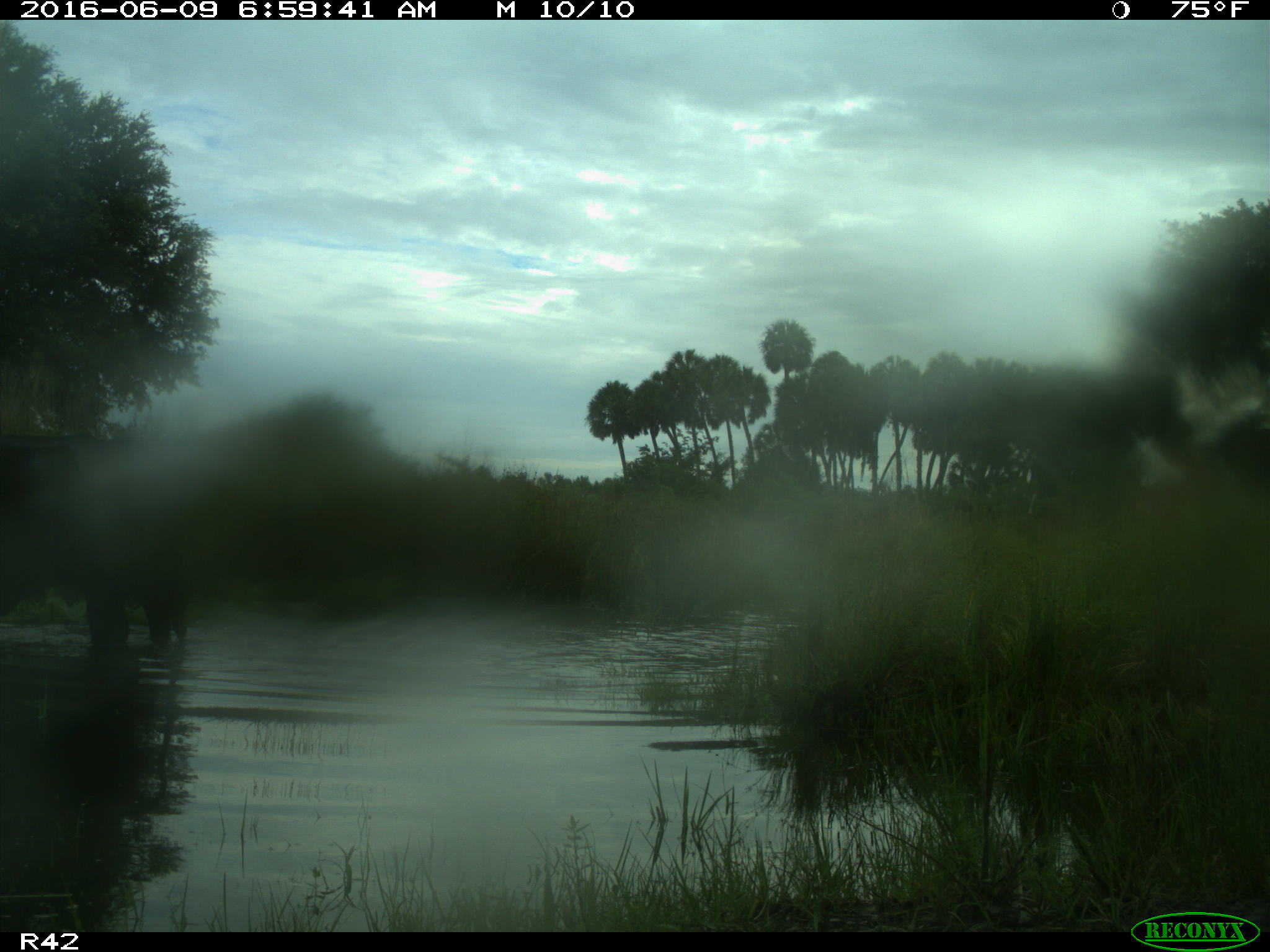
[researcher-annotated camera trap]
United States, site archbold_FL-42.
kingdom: Animalia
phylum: Chordata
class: Mammalia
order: Artiodactyla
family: Bovidae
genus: Bos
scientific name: Bos taurus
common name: domestic cow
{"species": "Bos taurus (domestic cow)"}